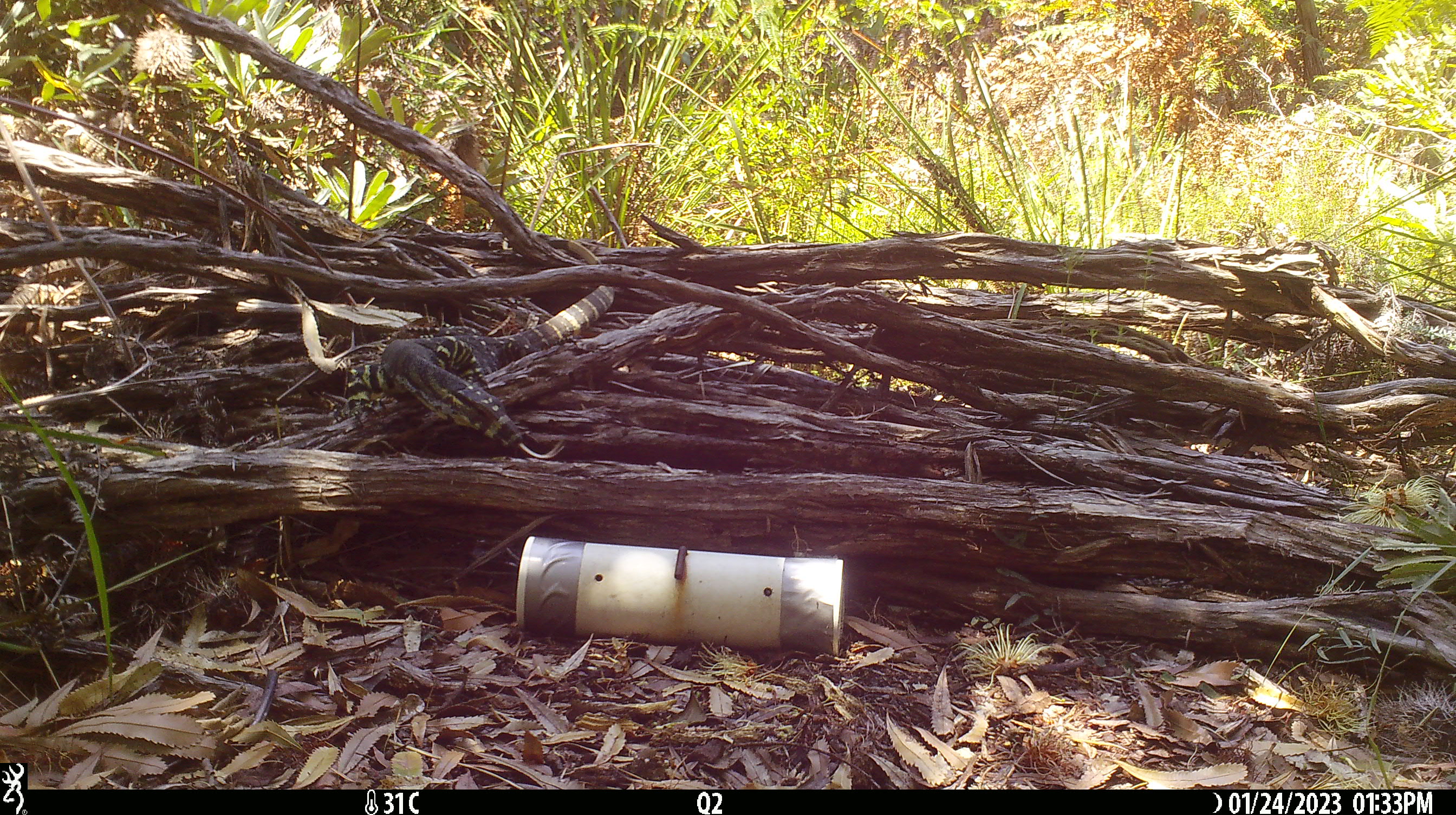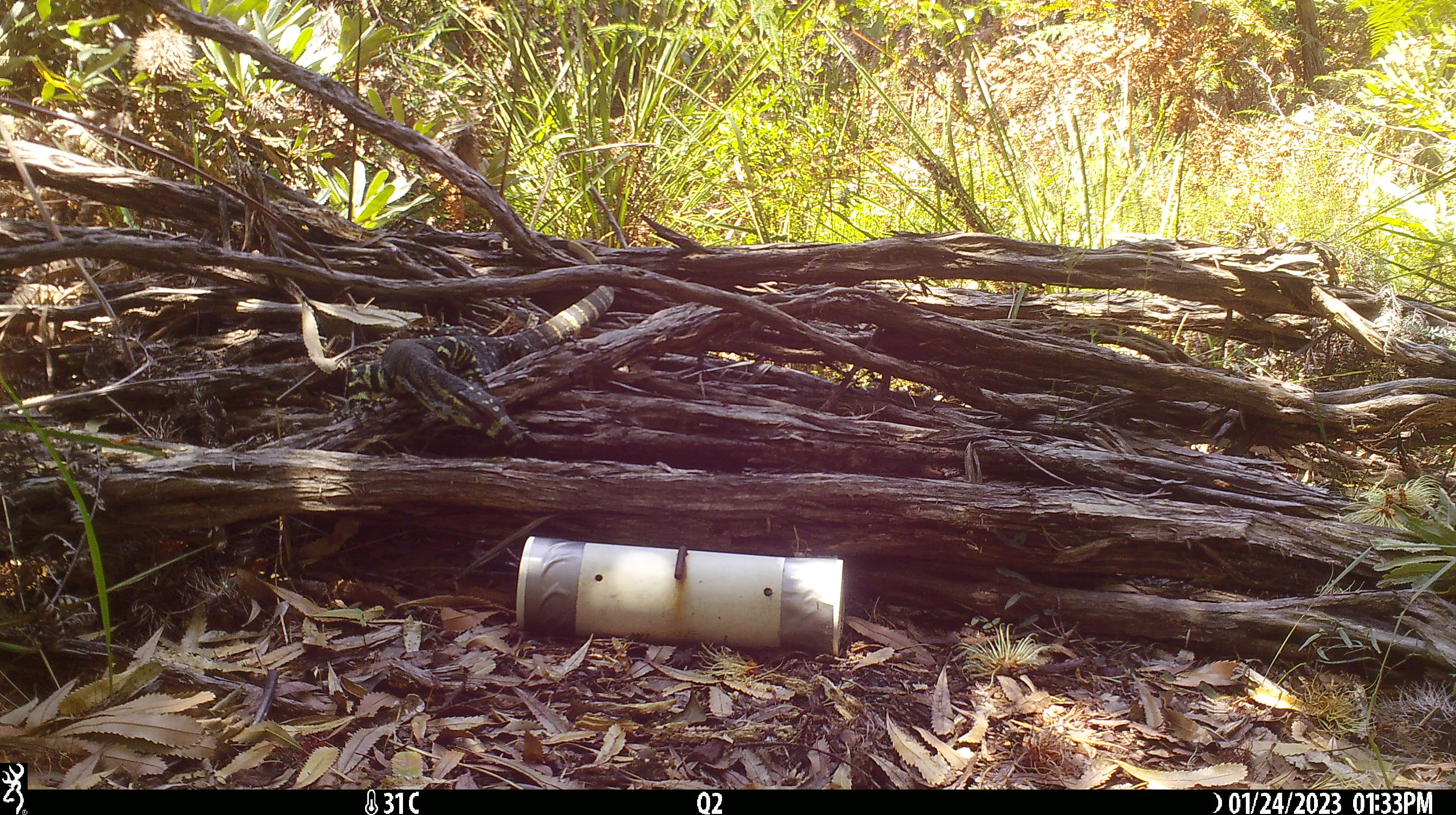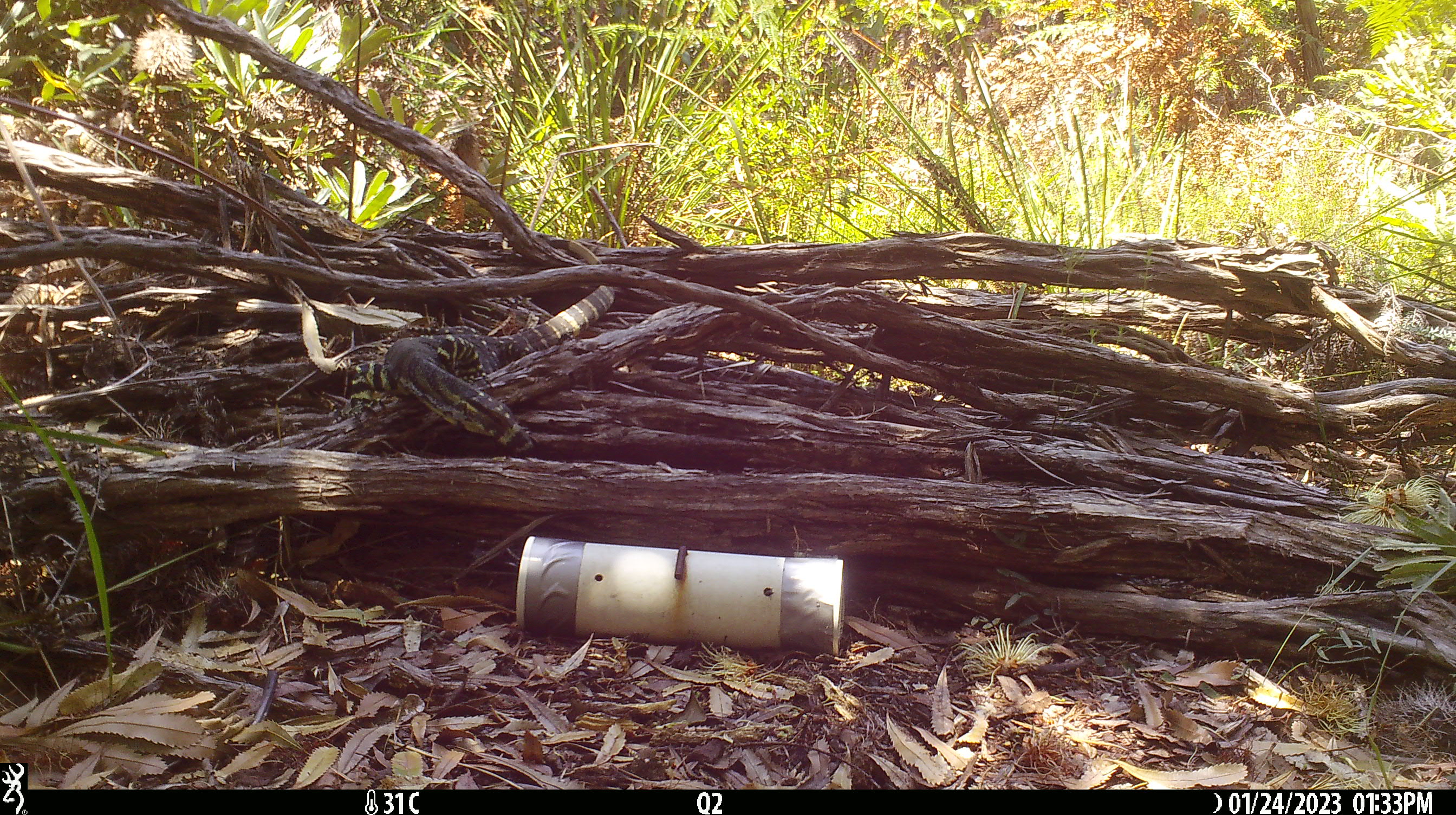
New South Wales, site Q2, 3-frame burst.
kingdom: Animalia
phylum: Chordata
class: Reptilia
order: Squamata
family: Varanidae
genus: Varanus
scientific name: Varanus varius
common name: lace monitor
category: goanna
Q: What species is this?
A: Goanna (lace monitor) (Varanus varius).